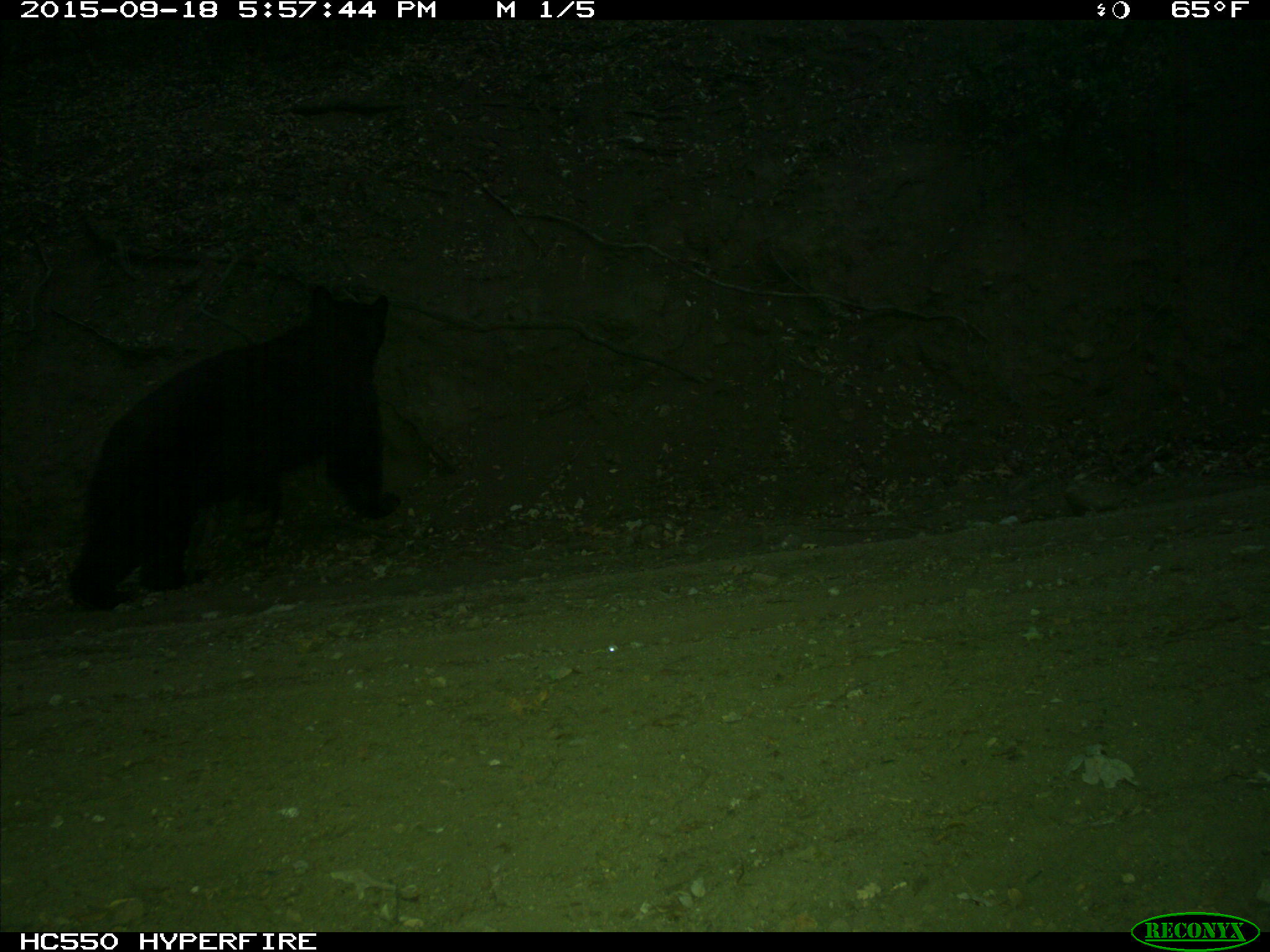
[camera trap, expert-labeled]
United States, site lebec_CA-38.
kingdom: Animalia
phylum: Chordata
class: Mammalia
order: Carnivora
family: Ursidae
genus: Ursus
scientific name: Ursus americanus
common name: american black bear